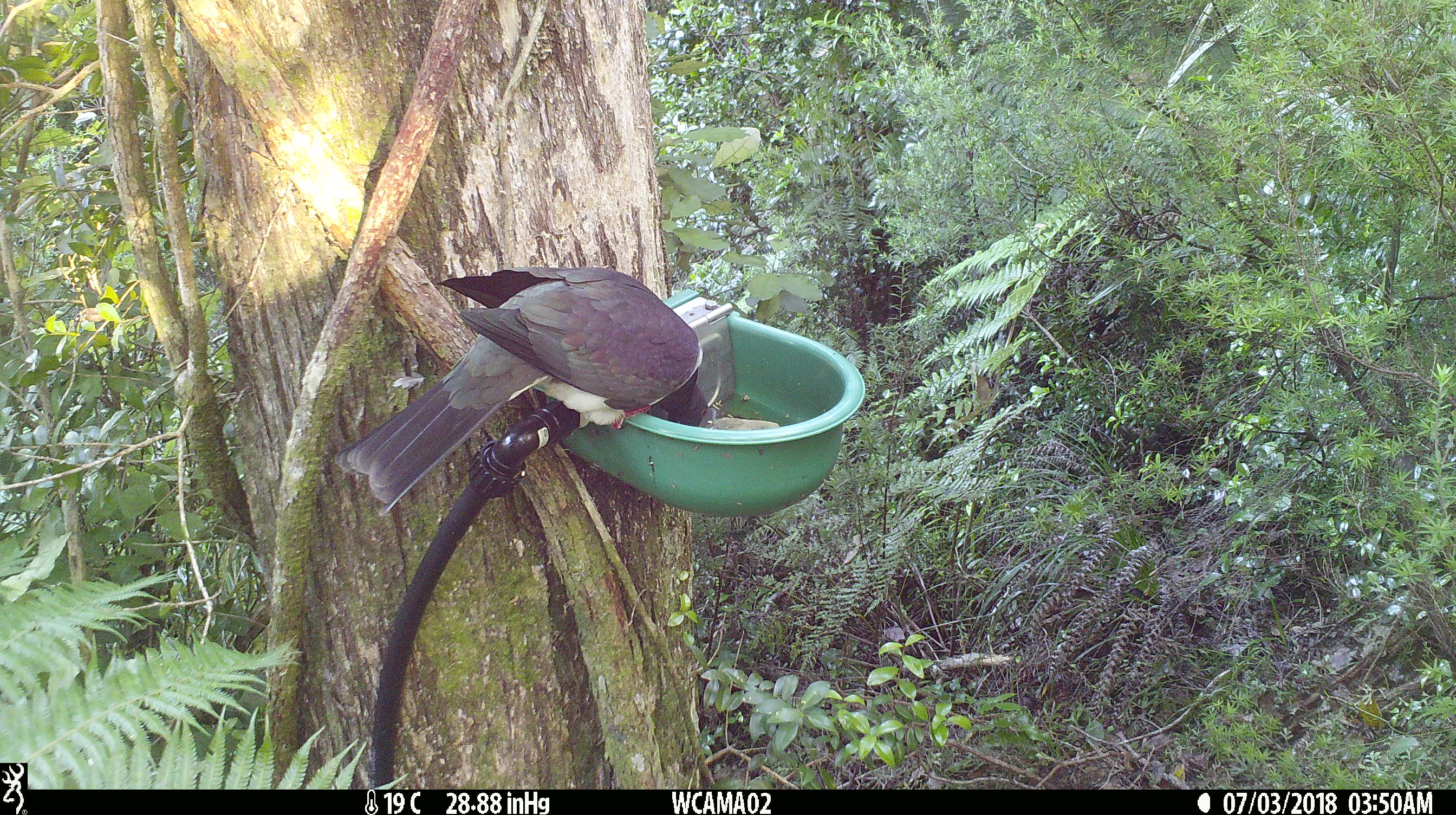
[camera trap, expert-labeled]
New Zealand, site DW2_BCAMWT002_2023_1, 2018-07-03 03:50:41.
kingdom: Animalia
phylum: Chordata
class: Aves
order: Columbiformes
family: Columbidae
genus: Hemiphaga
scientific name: Hemiphaga novaeseelandiae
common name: new zealand pigeon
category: kereru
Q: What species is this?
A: Kereru (new zealand pigeon) (Hemiphaga novaeseelandiae).